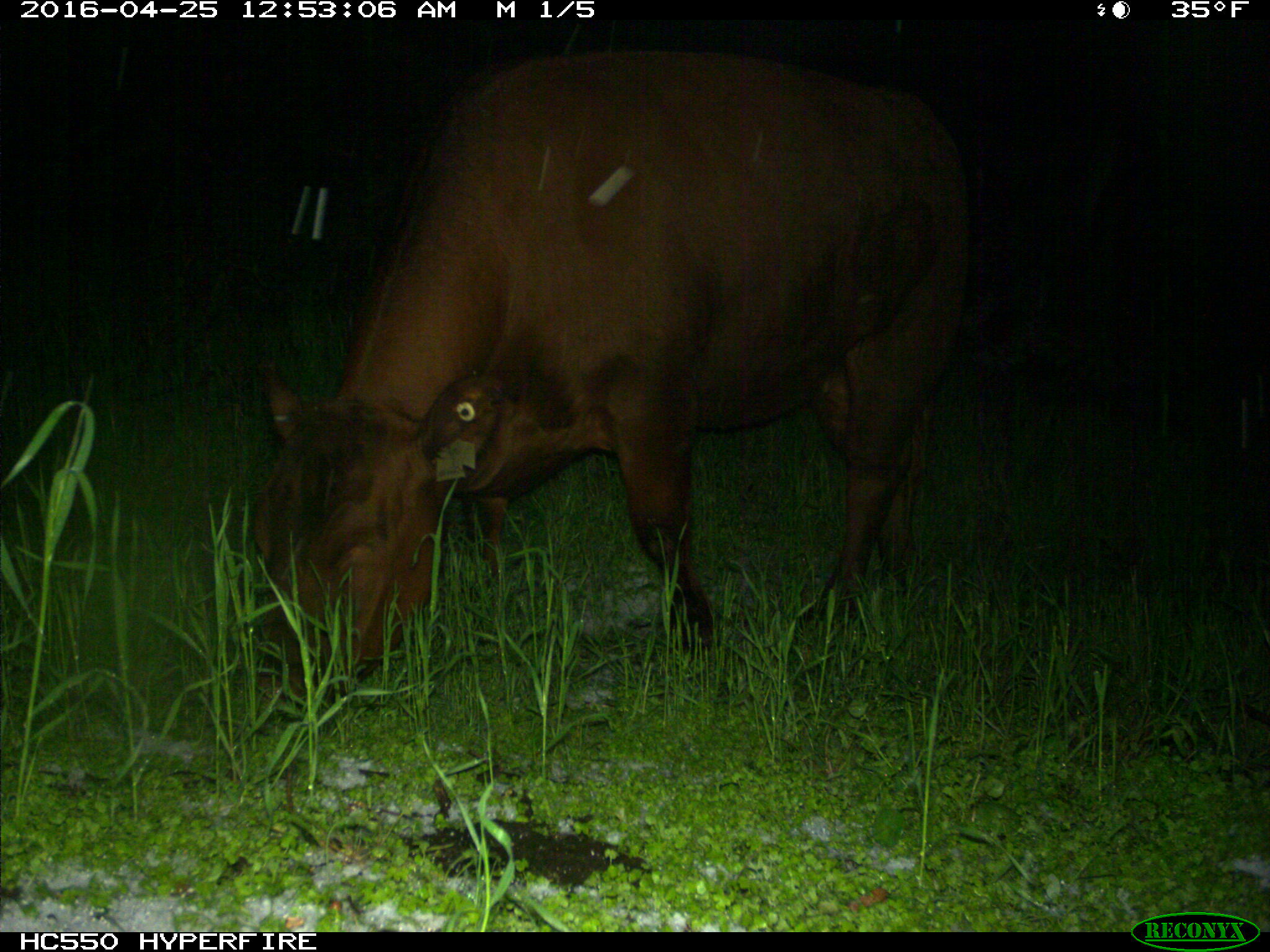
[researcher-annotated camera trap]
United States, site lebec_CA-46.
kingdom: Animalia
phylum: Chordata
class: Mammalia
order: Artiodactyla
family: Bovidae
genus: Bos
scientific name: Bos taurus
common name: domestic cow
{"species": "Bos taurus (domestic cow)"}